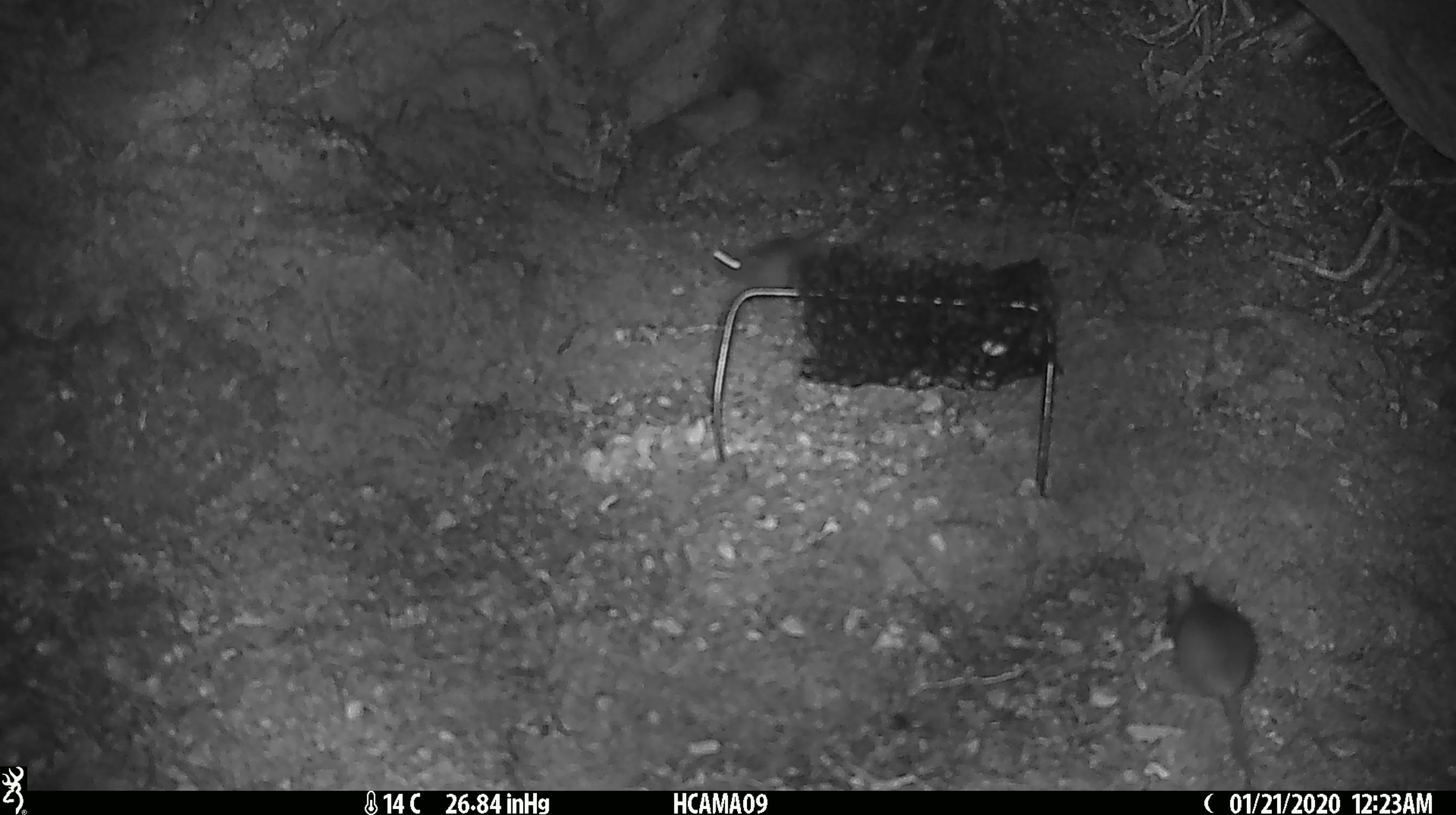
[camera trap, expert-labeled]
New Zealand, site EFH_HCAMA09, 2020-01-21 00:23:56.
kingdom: Animalia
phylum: Chordata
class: Mammalia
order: Rodentia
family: Muridae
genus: Mus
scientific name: Mus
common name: mouse